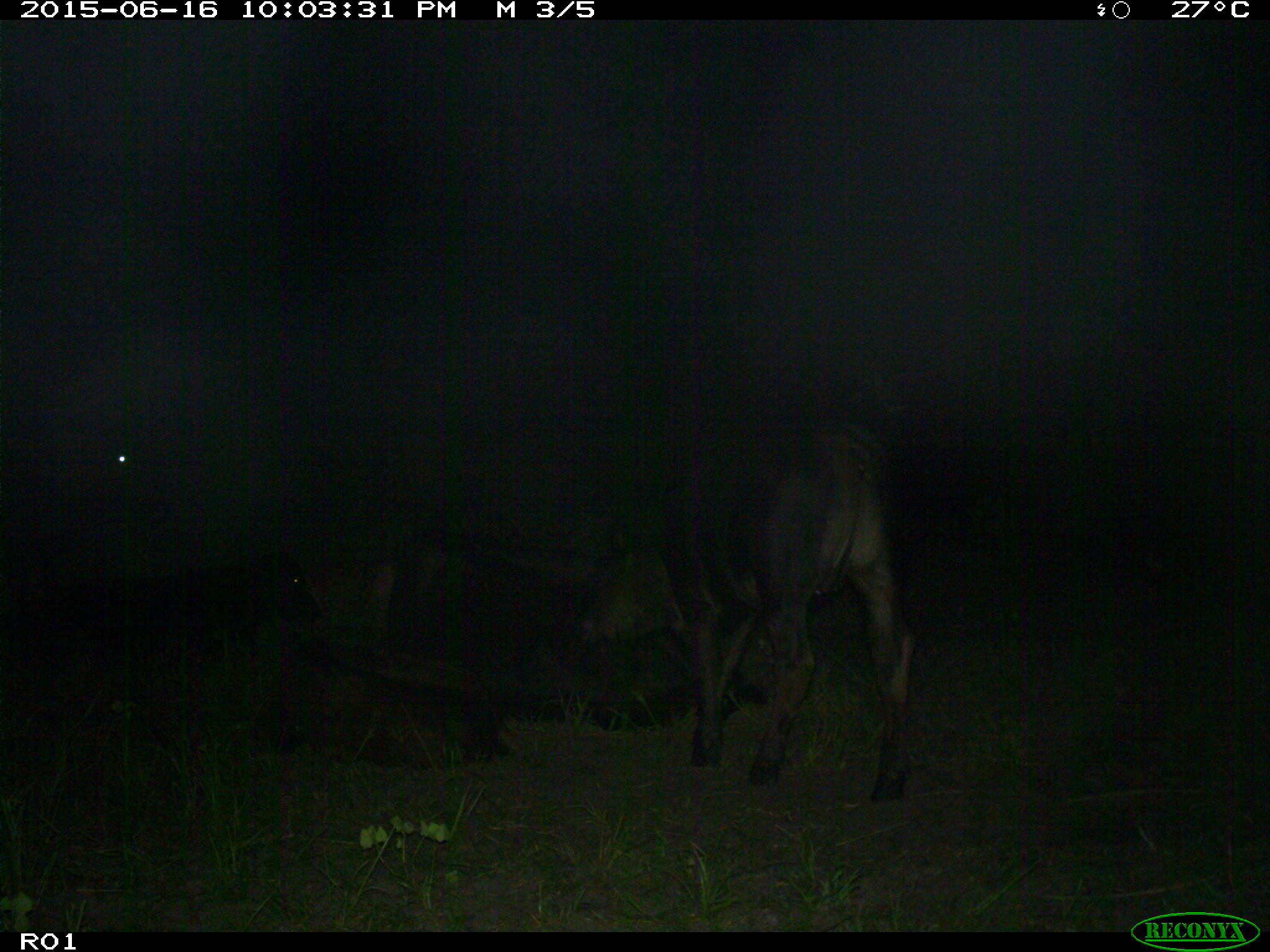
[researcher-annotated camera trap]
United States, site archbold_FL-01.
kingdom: Animalia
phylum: Chordata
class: Mammalia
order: Artiodactyla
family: Bovidae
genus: Bos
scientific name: Bos taurus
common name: domestic cow